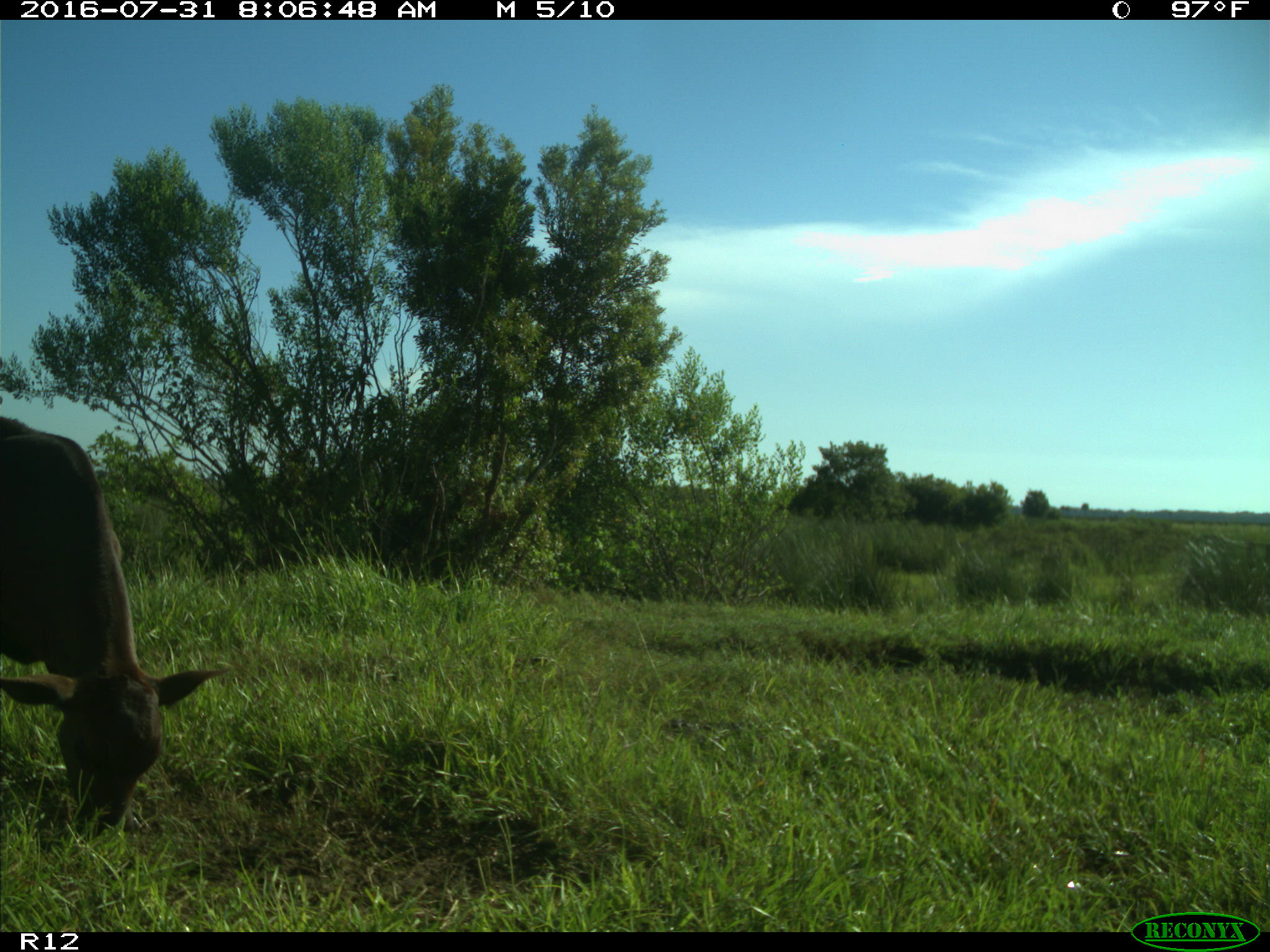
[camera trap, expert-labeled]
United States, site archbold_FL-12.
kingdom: Animalia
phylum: Chordata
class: Mammalia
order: Artiodactyla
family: Bovidae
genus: Bos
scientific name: Bos taurus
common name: domestic cow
Bos taurus (domestic cow).